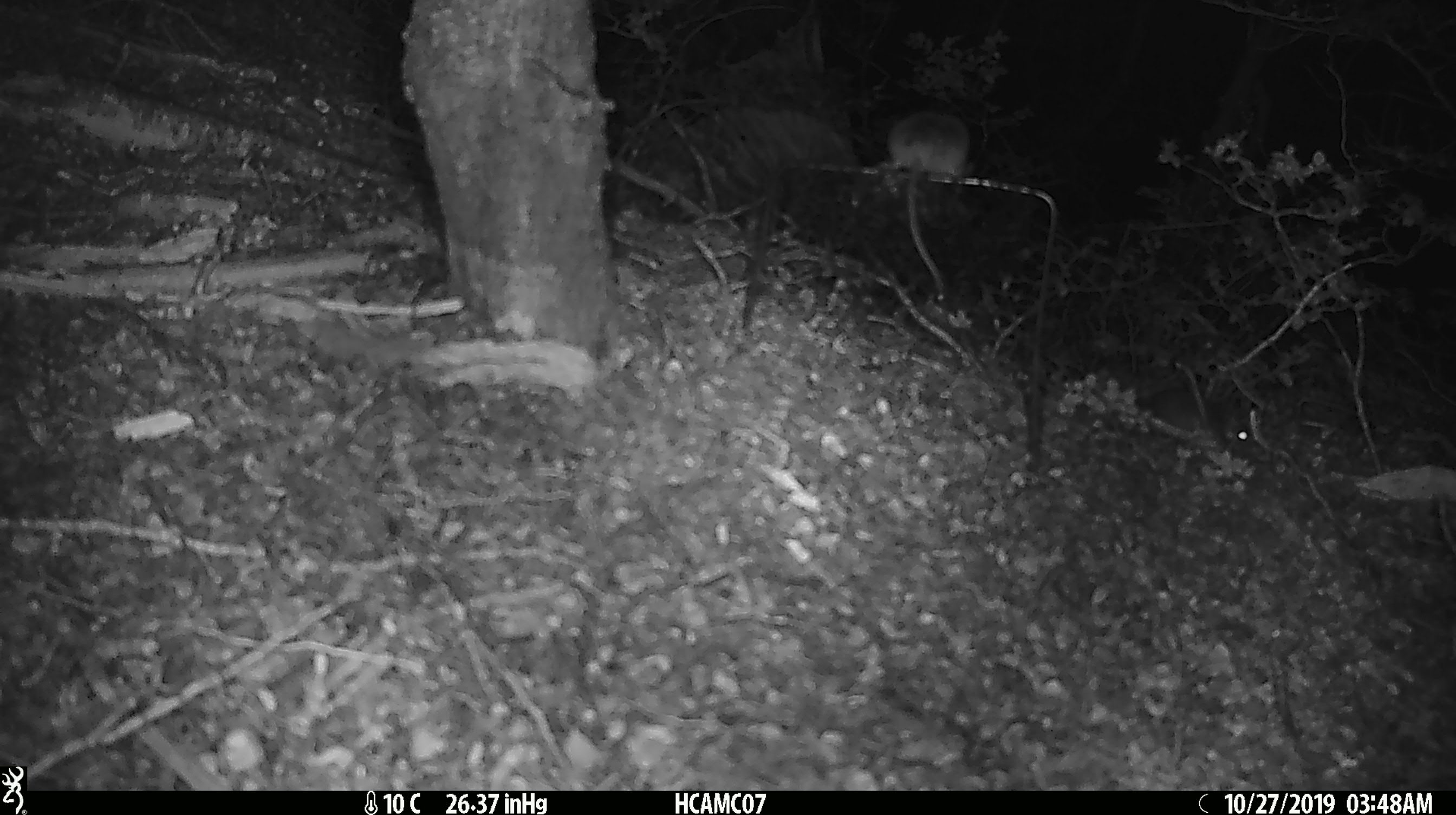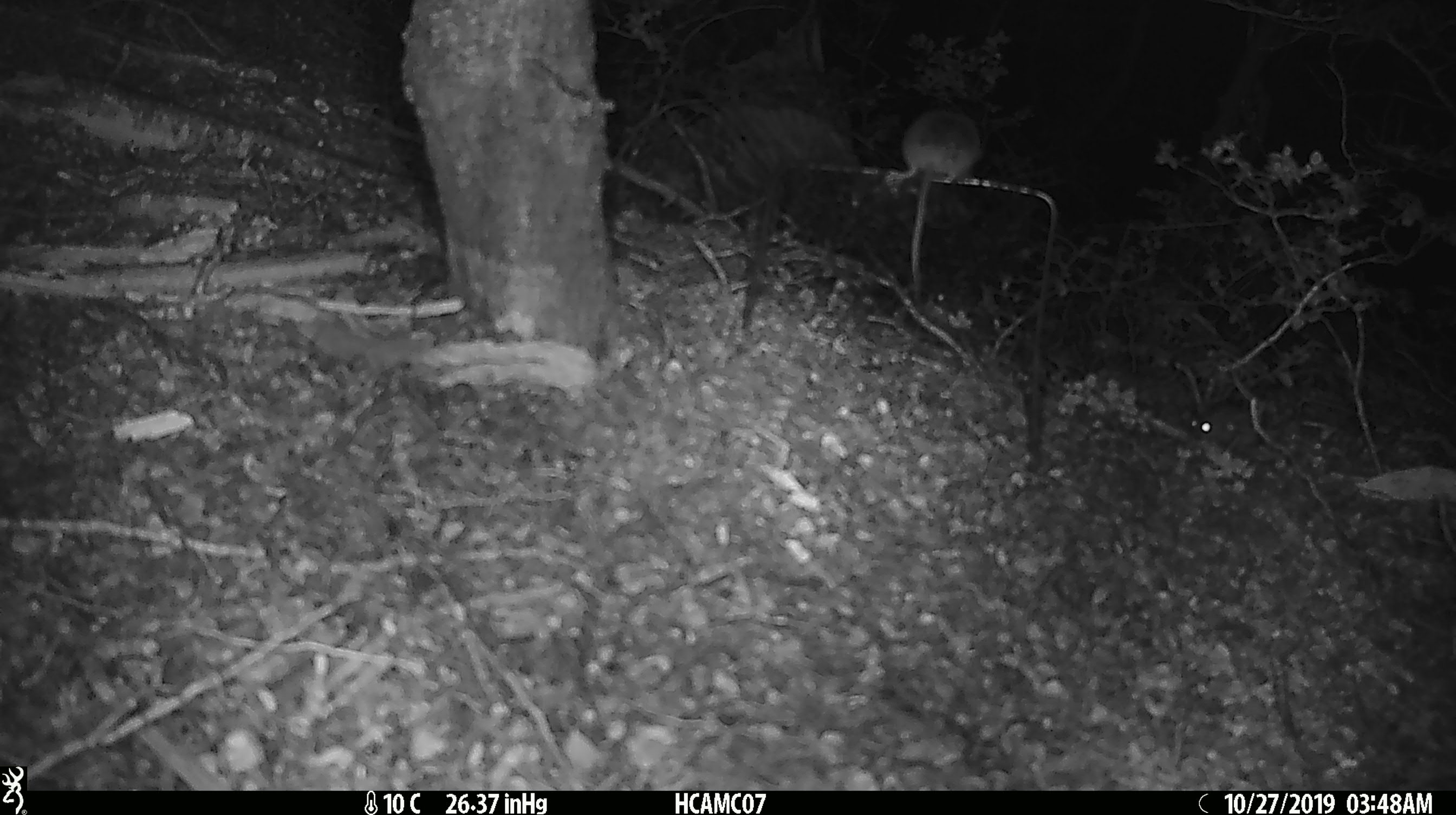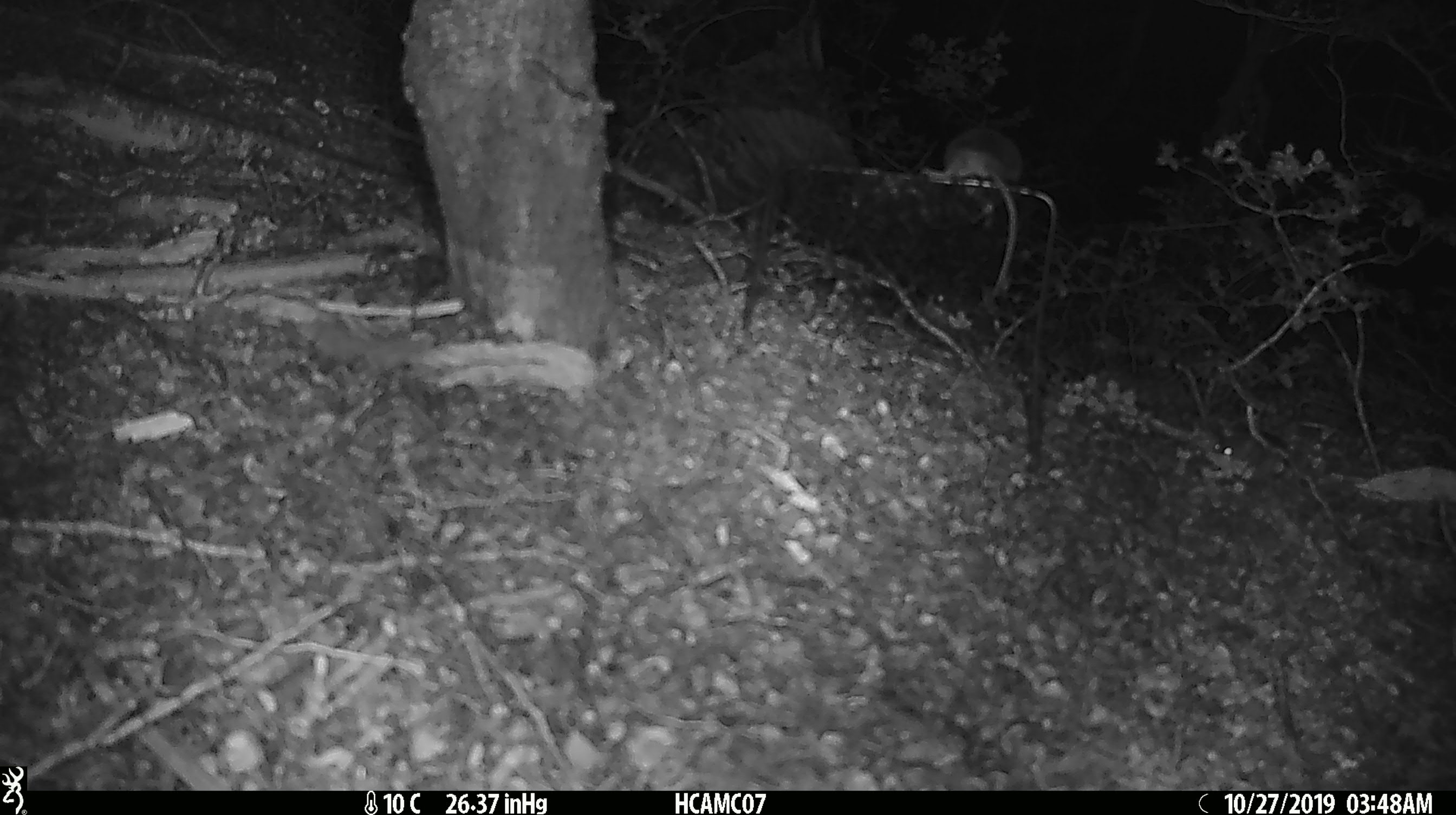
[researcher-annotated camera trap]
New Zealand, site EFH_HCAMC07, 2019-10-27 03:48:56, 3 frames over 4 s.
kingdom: Animalia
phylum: Chordata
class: Mammalia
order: Rodentia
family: Muridae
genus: Mus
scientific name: Mus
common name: mouse